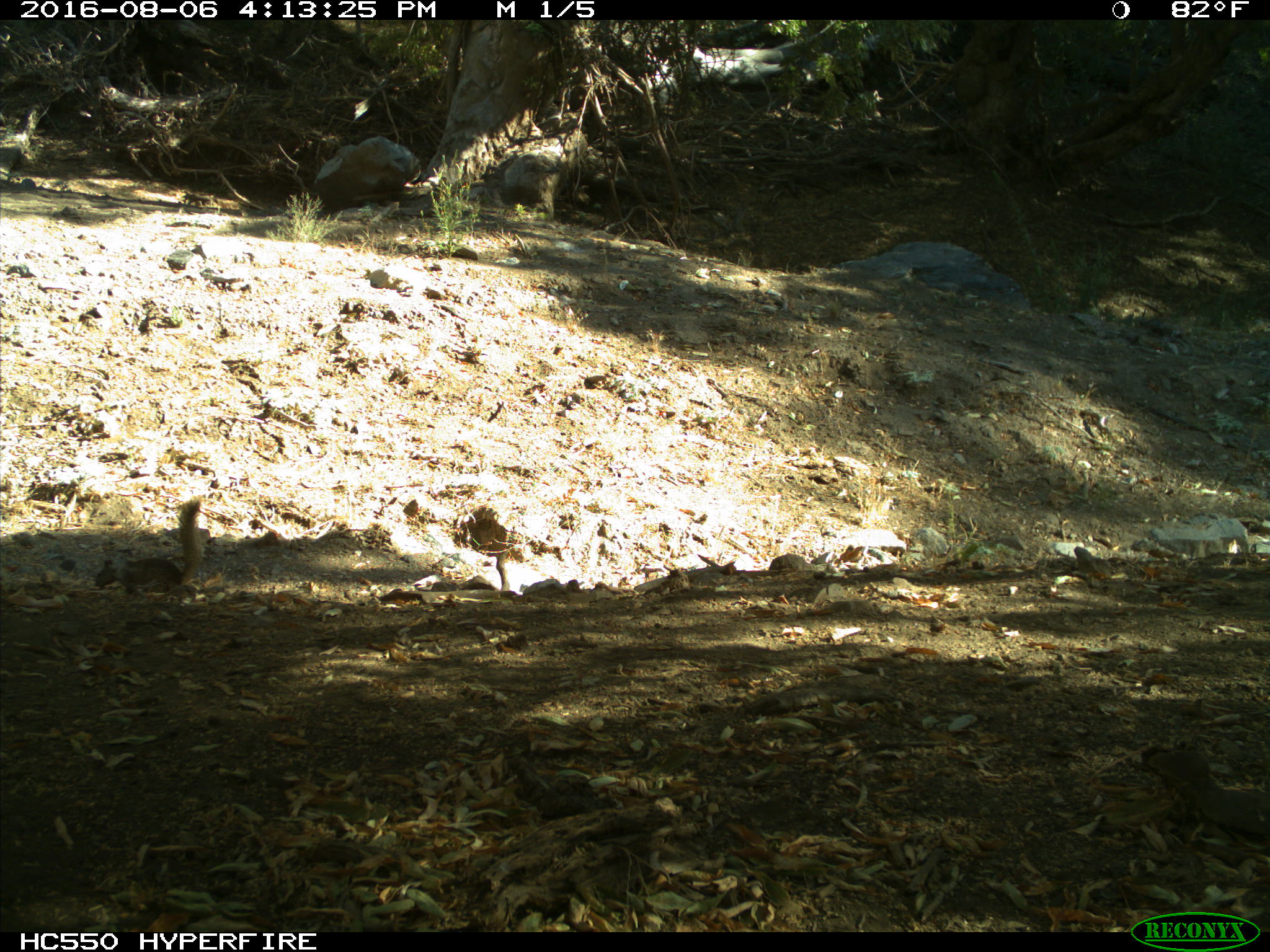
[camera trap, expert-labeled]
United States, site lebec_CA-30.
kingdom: Animalia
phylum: Chordata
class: Mammalia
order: Rodentia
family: Sciuridae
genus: Otospermophilus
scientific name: Otospermophilus beecheyi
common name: california ground squirrel